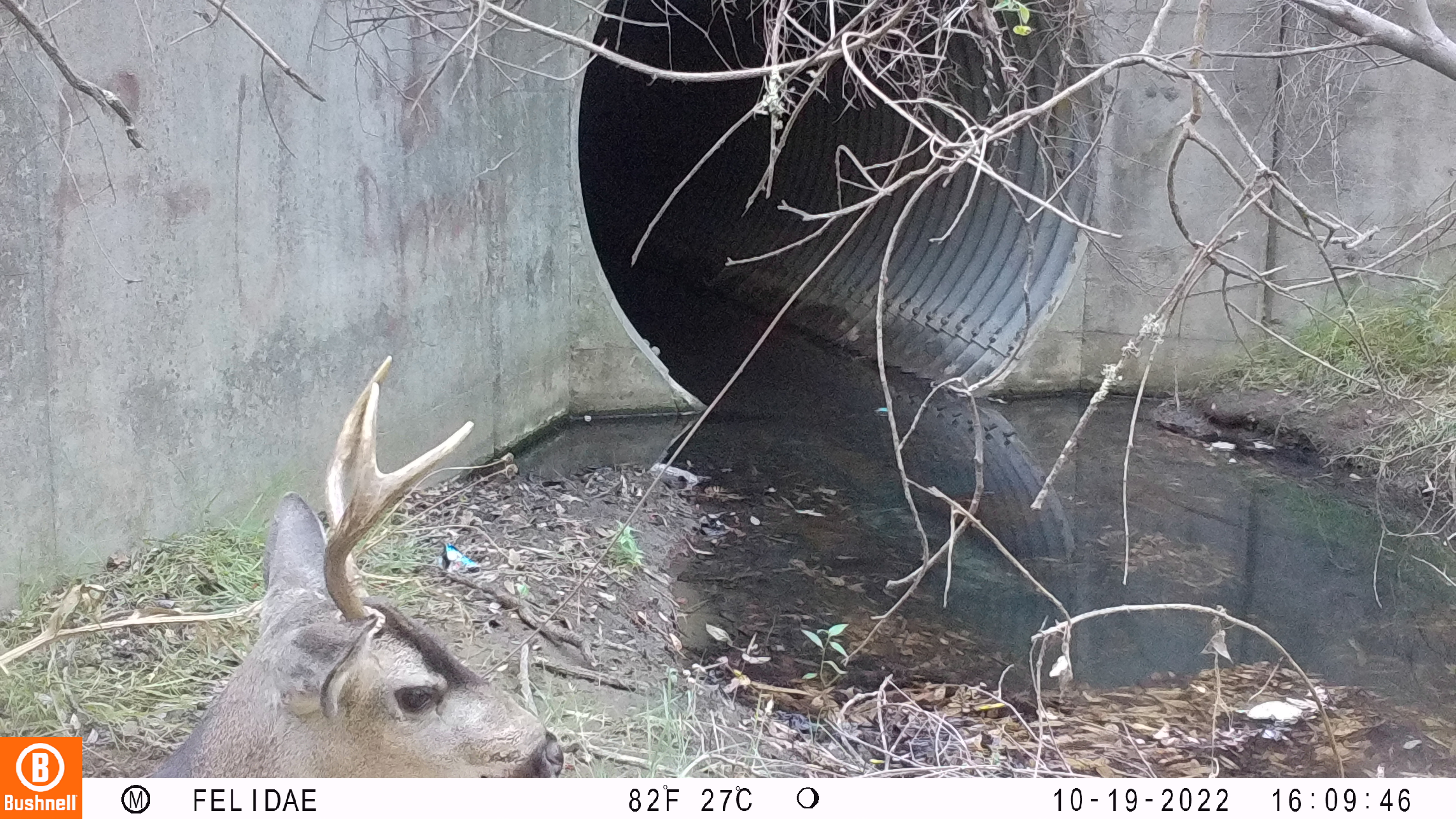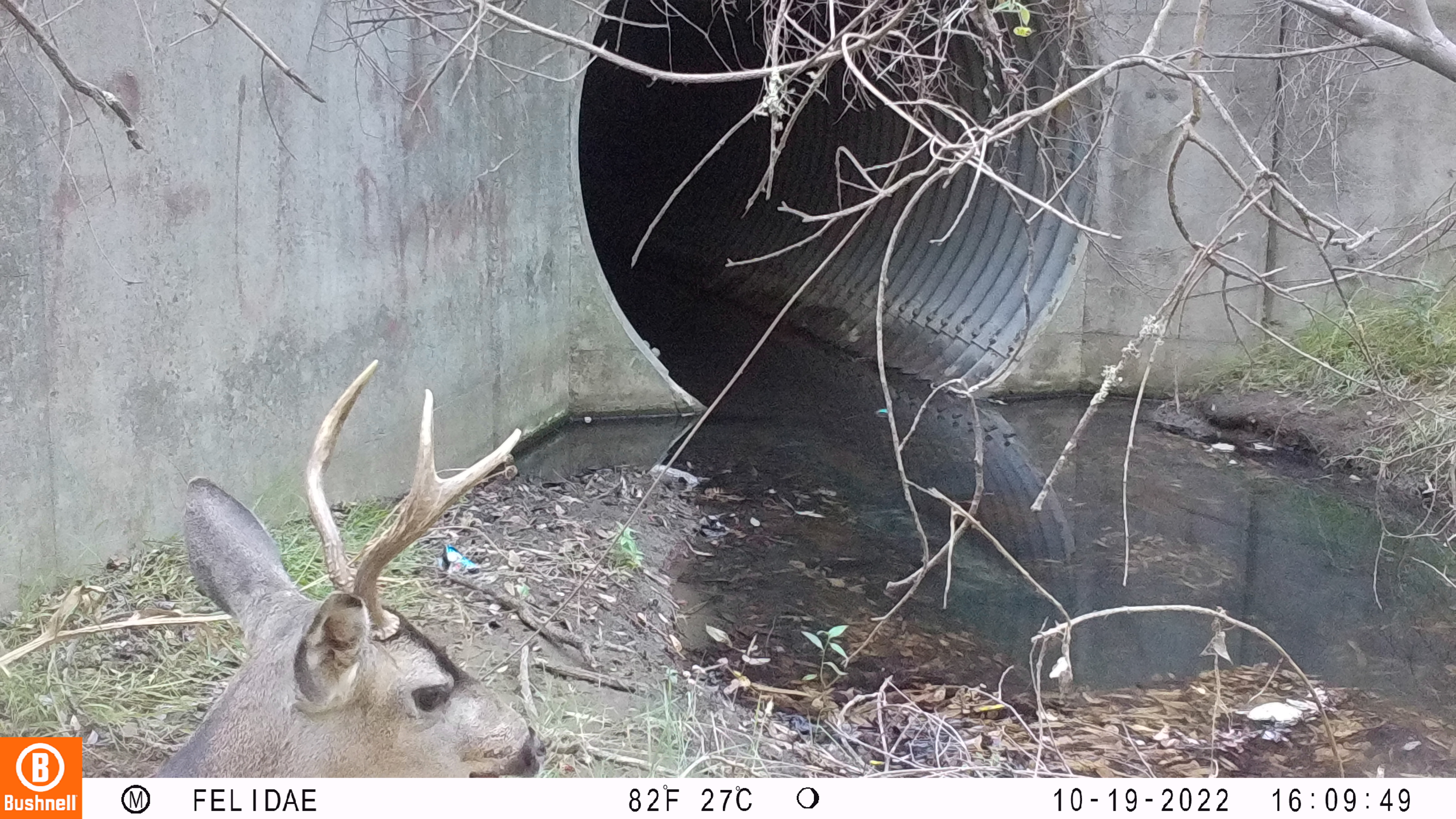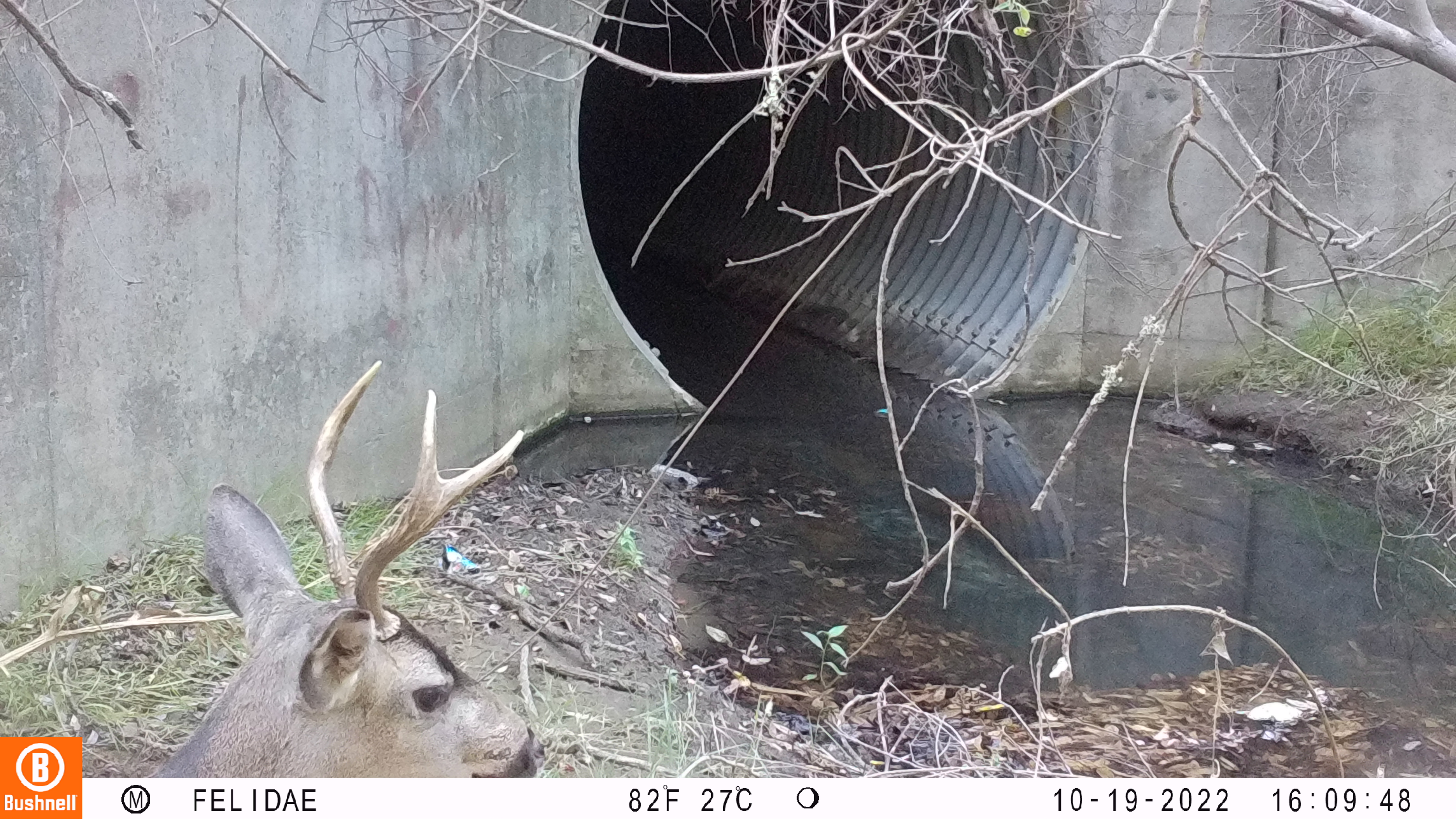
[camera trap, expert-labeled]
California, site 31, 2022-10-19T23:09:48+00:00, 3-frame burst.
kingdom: Animalia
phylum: Chordata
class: Mammalia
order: Artiodactyla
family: Cervidae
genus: Odocoileus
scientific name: Odocoileus hemionus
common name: mule deer